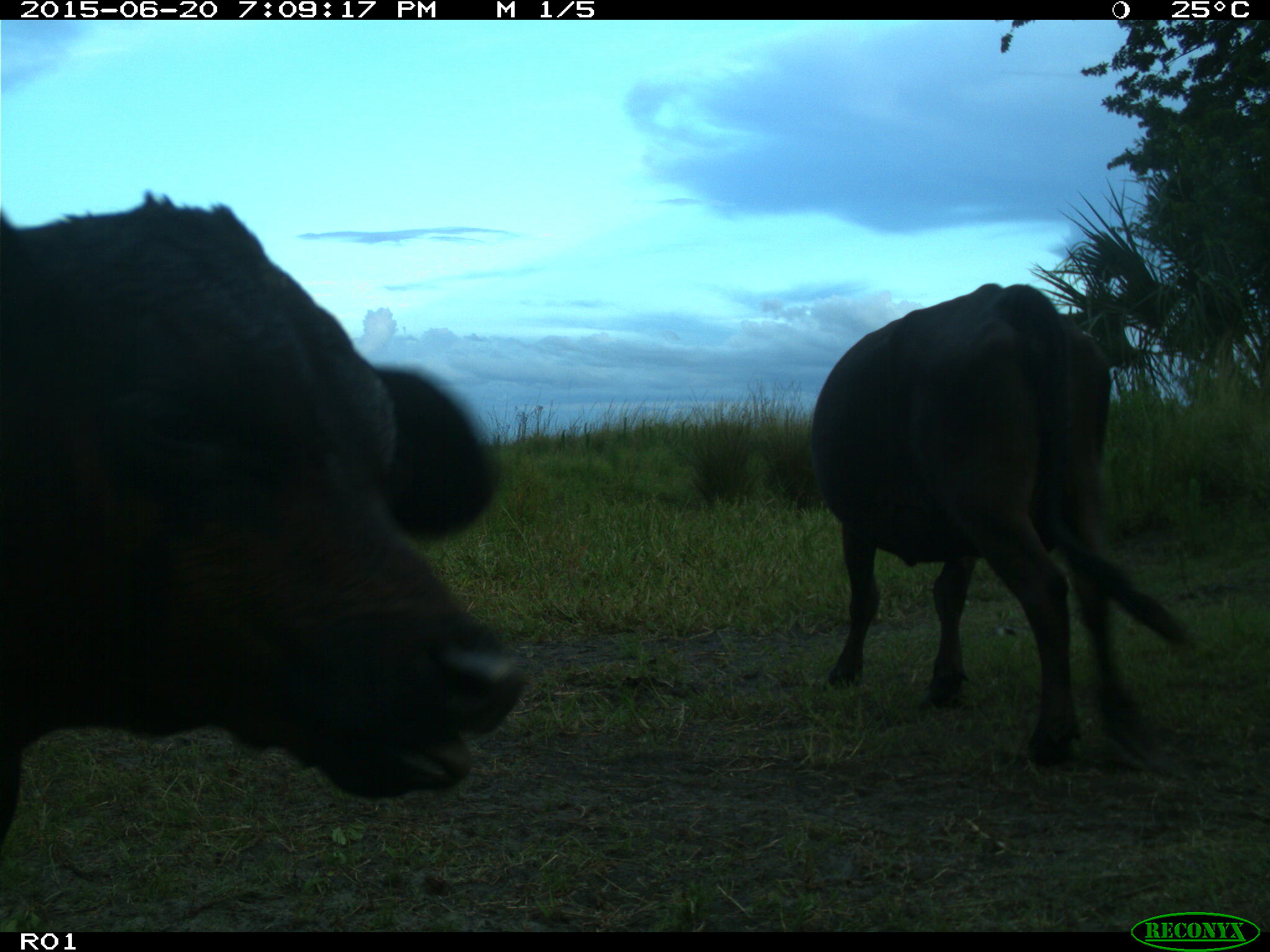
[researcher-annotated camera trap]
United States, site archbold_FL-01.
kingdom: Animalia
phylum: Chordata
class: Mammalia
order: Artiodactyla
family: Bovidae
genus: Bos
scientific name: Bos taurus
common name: domestic cow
Bos taurus (domestic cow).